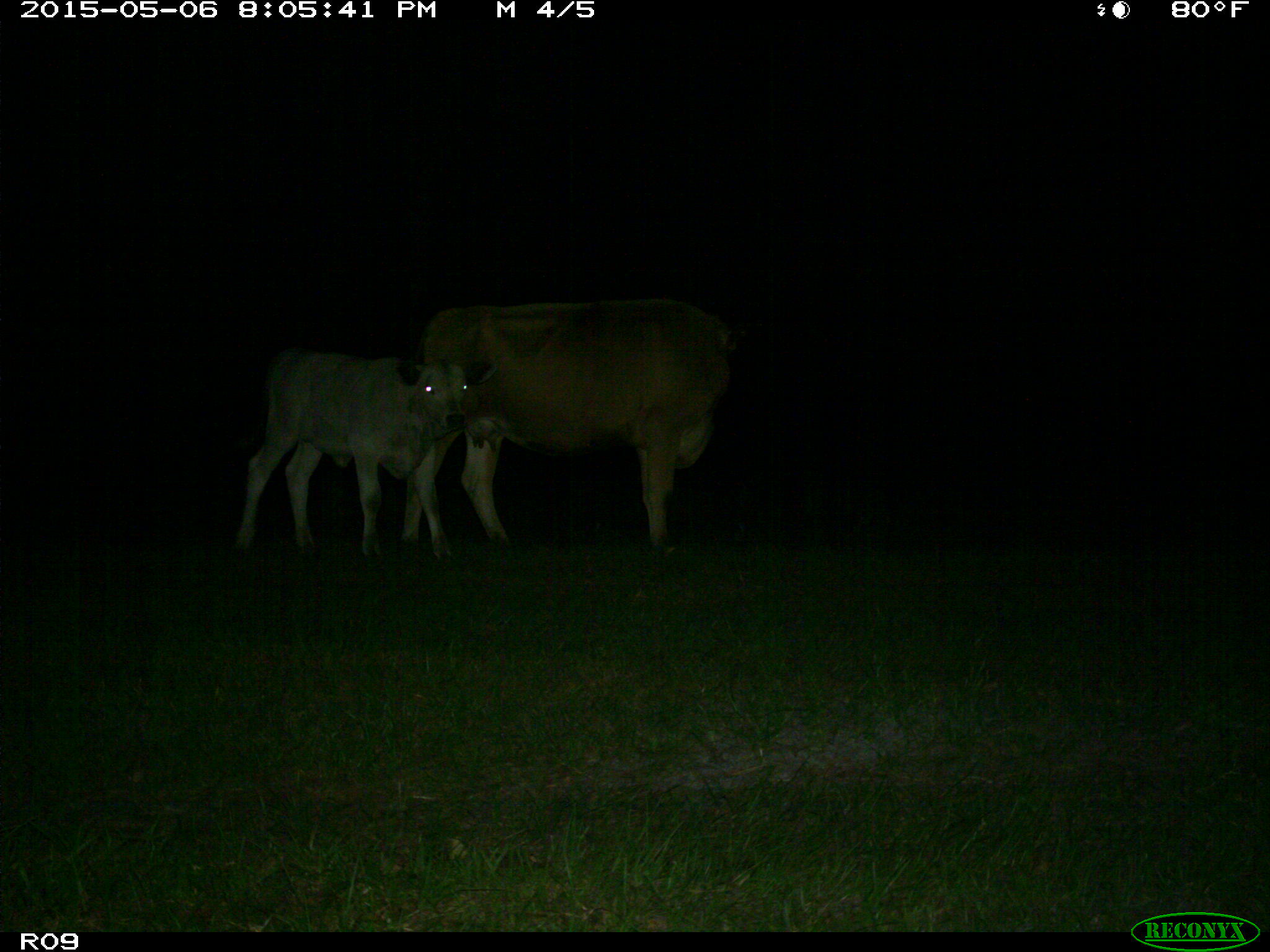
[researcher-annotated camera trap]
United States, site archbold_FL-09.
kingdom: Animalia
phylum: Chordata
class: Mammalia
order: Artiodactyla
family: Bovidae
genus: Bos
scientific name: Bos taurus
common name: domestic cow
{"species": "Bos taurus (domestic cow)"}